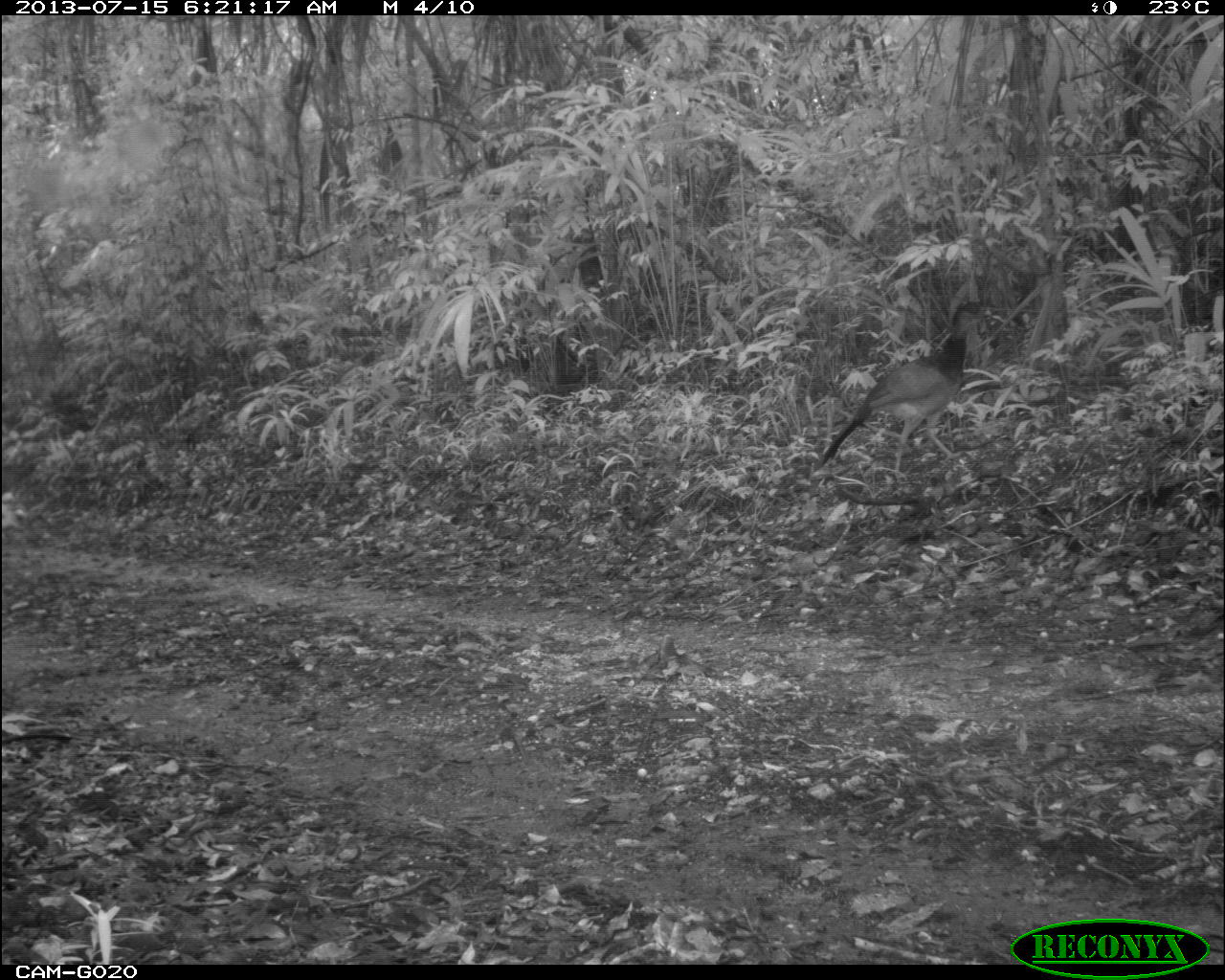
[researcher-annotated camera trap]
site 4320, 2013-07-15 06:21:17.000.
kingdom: Animalia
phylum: Chordata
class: Aves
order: Galliformes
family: Cracidae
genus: Crax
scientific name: Crax rubra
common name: great curassow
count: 1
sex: female